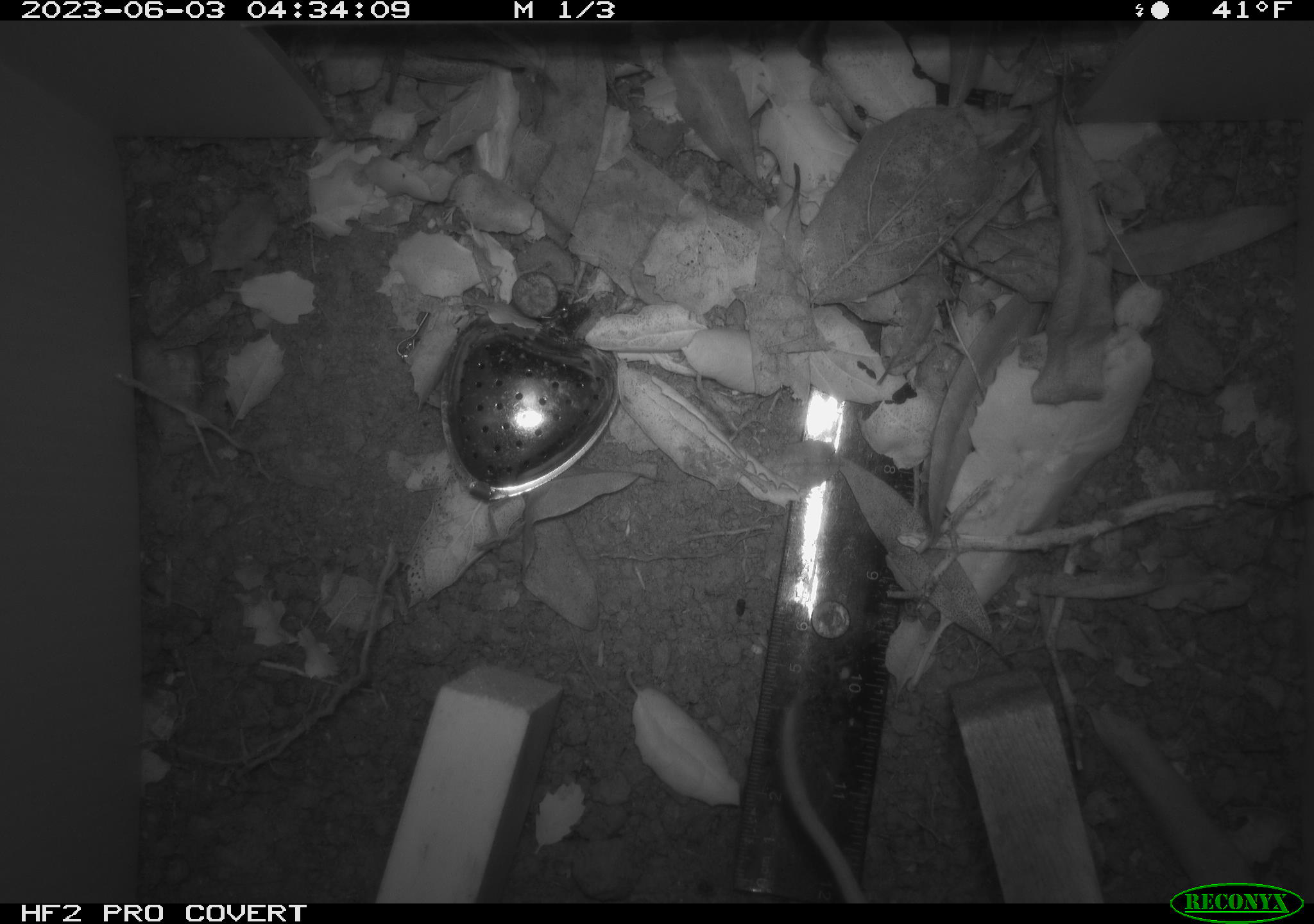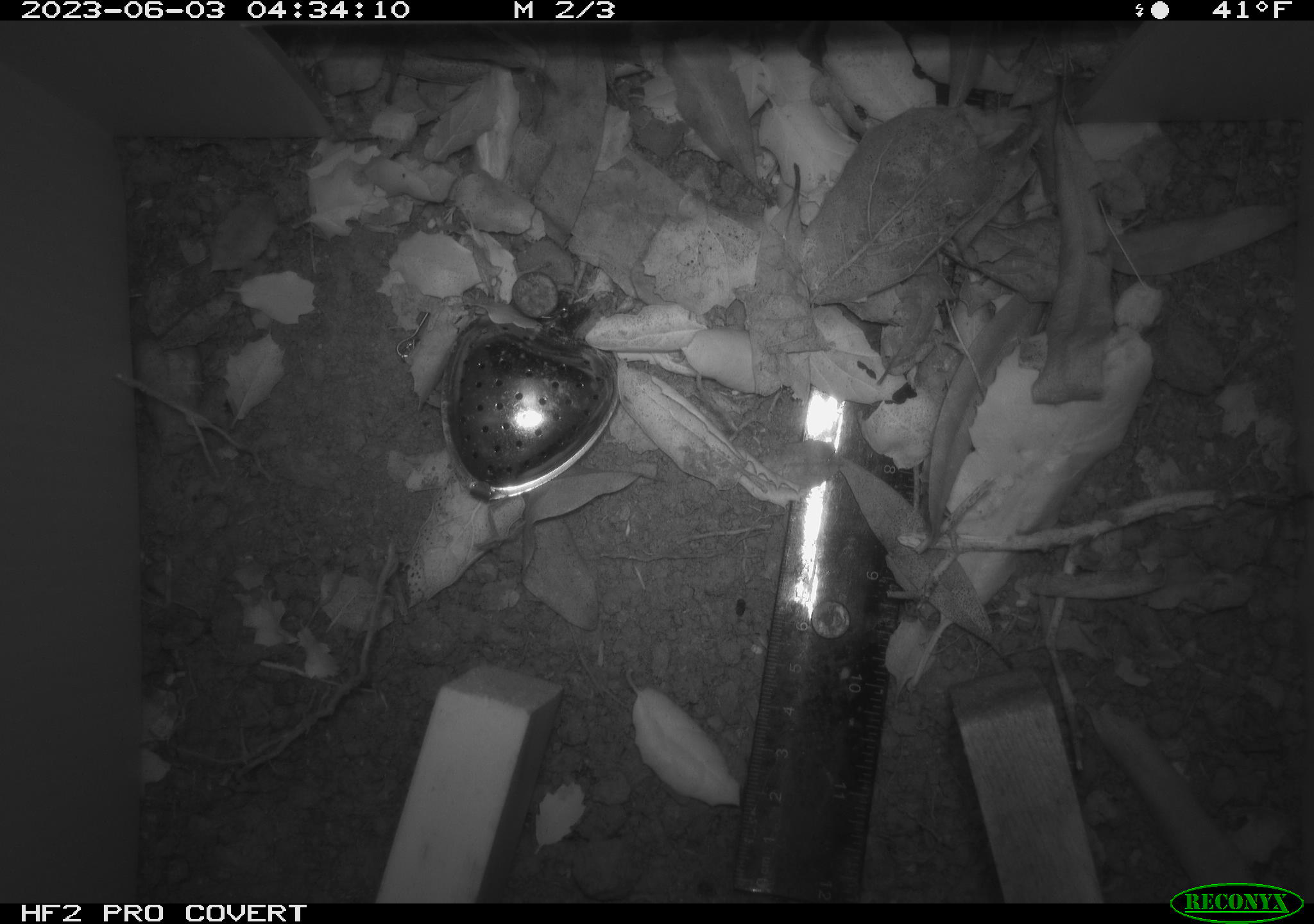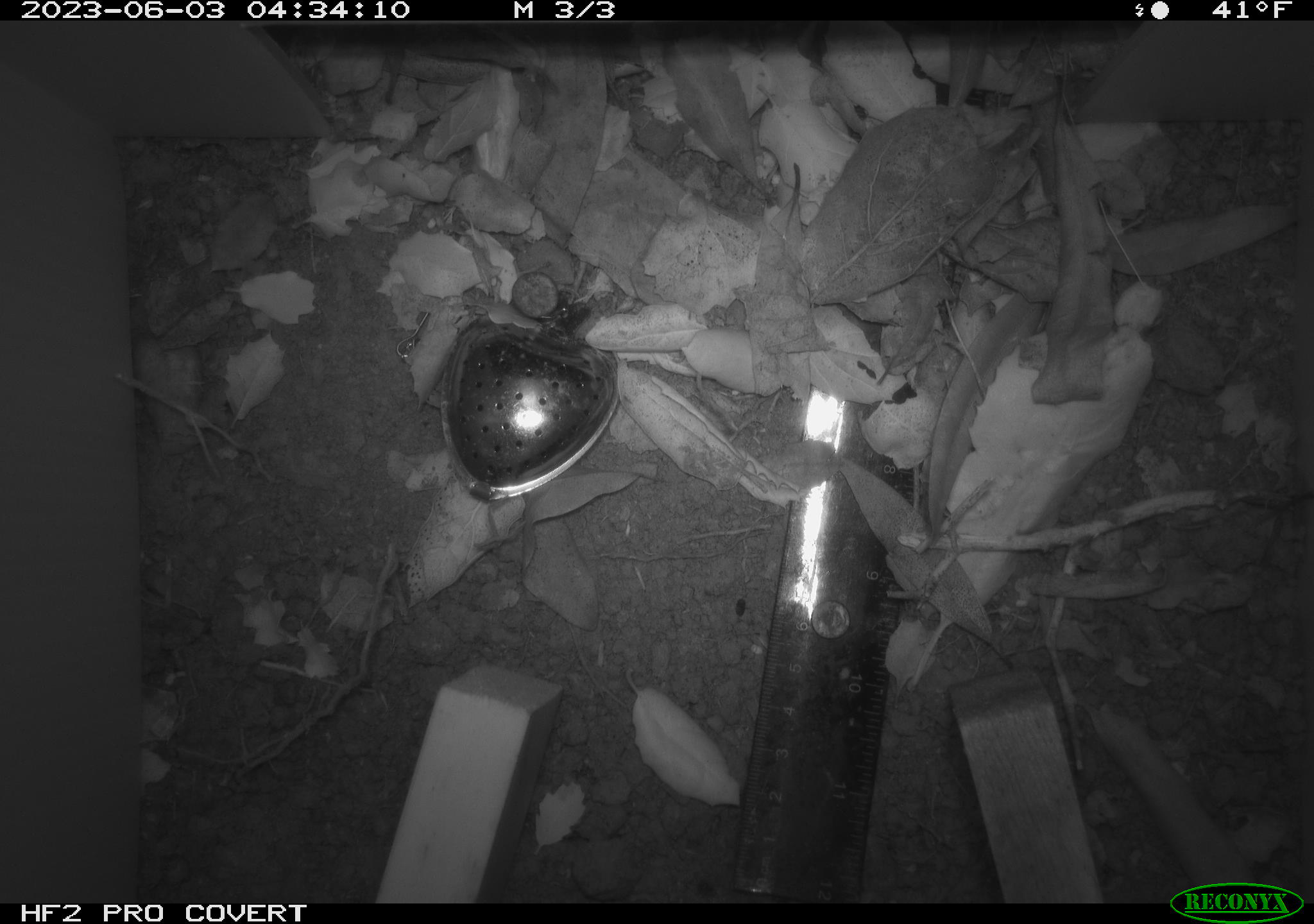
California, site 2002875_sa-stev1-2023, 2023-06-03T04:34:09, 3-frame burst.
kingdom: Animalia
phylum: Chordata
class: Mammalia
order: Rodentia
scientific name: Rodentia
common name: mouse species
Mouse species (Rodentia).